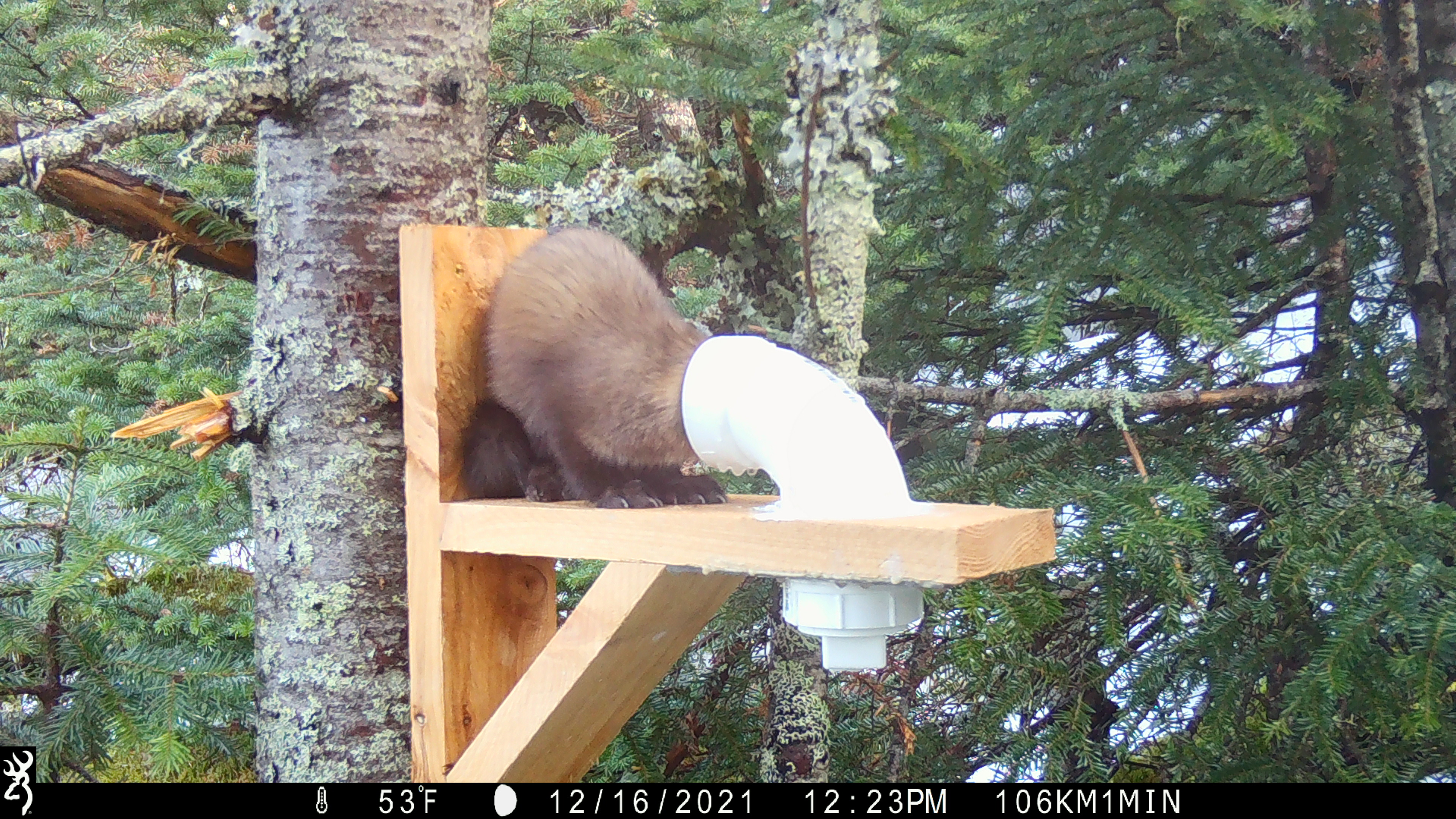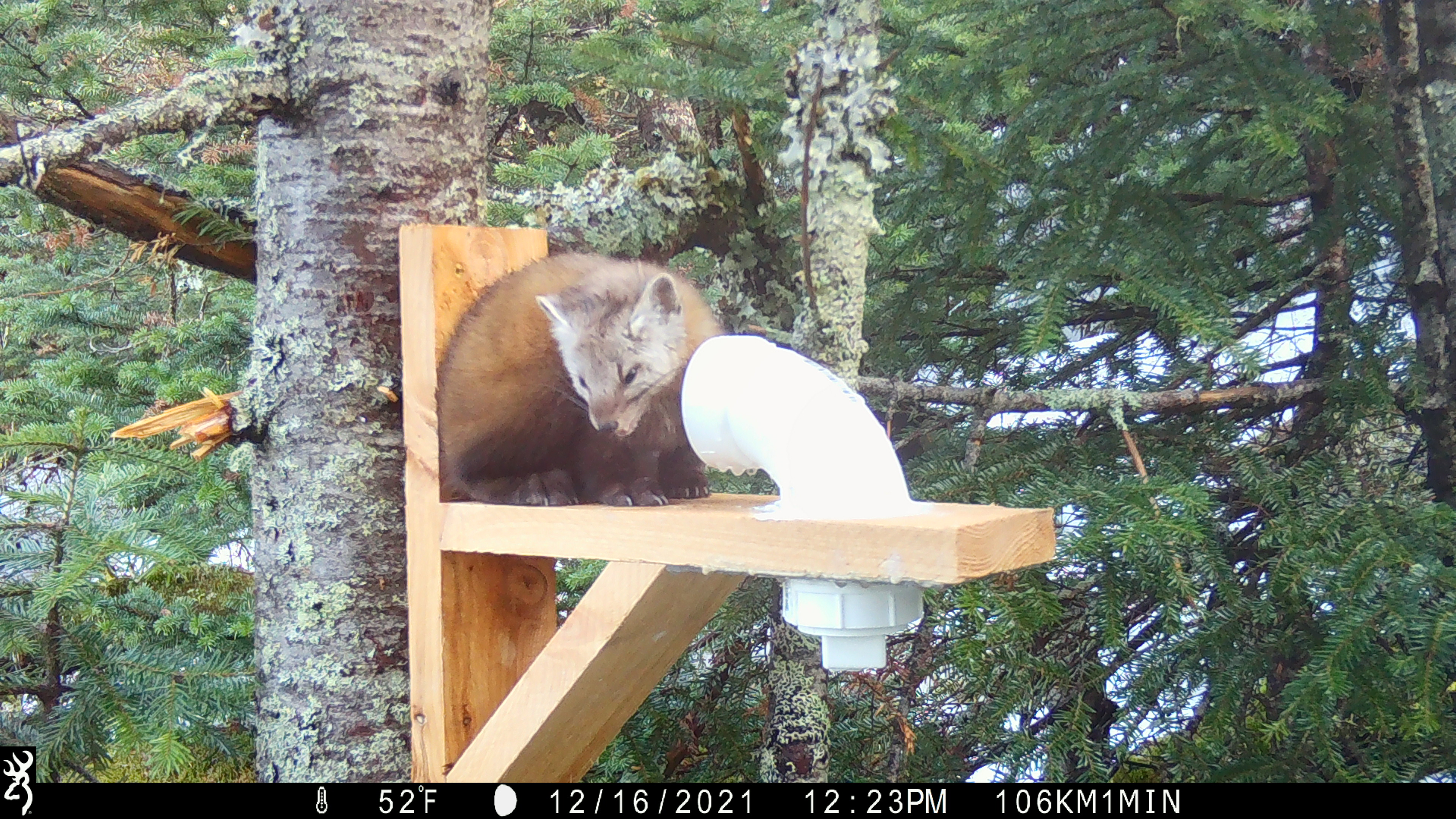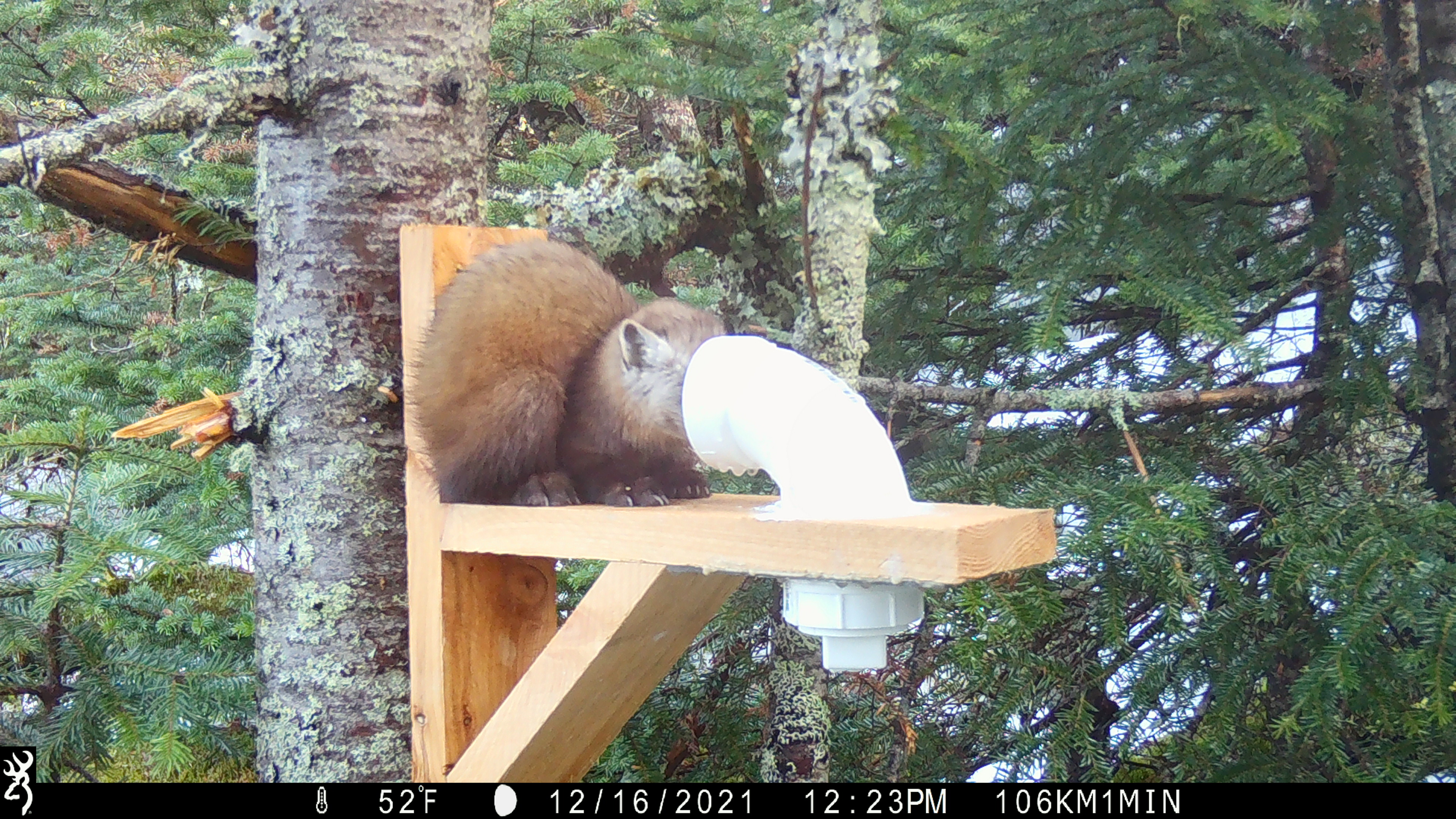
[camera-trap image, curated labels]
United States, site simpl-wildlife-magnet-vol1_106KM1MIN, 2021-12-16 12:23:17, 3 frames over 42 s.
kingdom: Animalia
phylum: Chordata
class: Mammalia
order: Carnivora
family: Mustelidae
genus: Martes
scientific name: Martes americana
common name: american marten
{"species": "american marten (Martes americana)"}